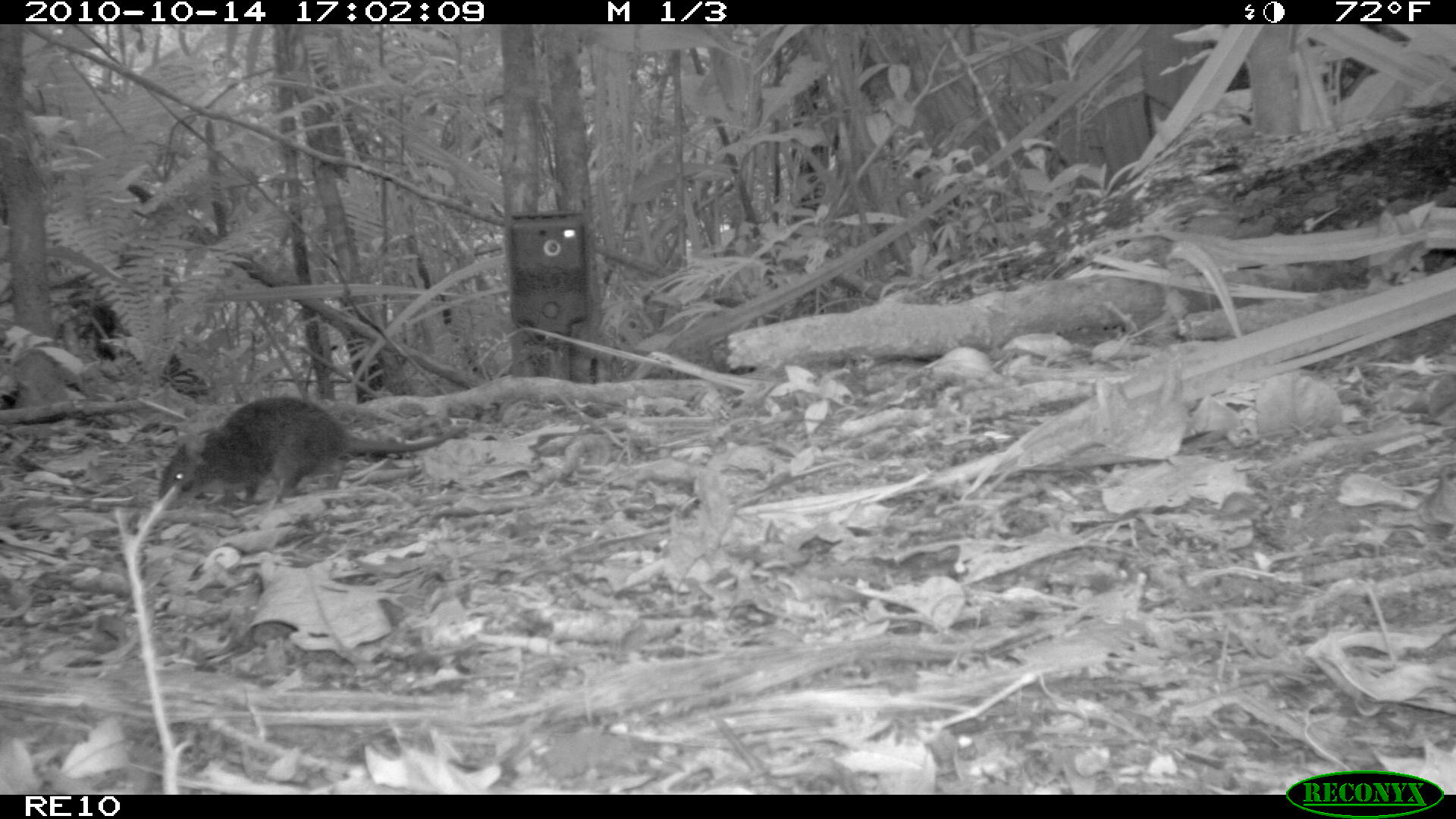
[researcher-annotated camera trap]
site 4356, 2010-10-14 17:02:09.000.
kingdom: Animalia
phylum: Chordata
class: Mammalia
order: Rodentia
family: Muridae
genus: Rattus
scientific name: Rattus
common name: rodent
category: unknown rat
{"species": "unknown rat (rodent) (Rattus)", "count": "1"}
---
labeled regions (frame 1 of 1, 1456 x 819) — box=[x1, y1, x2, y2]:
unknown rat: box=[155, 395, 469, 508]